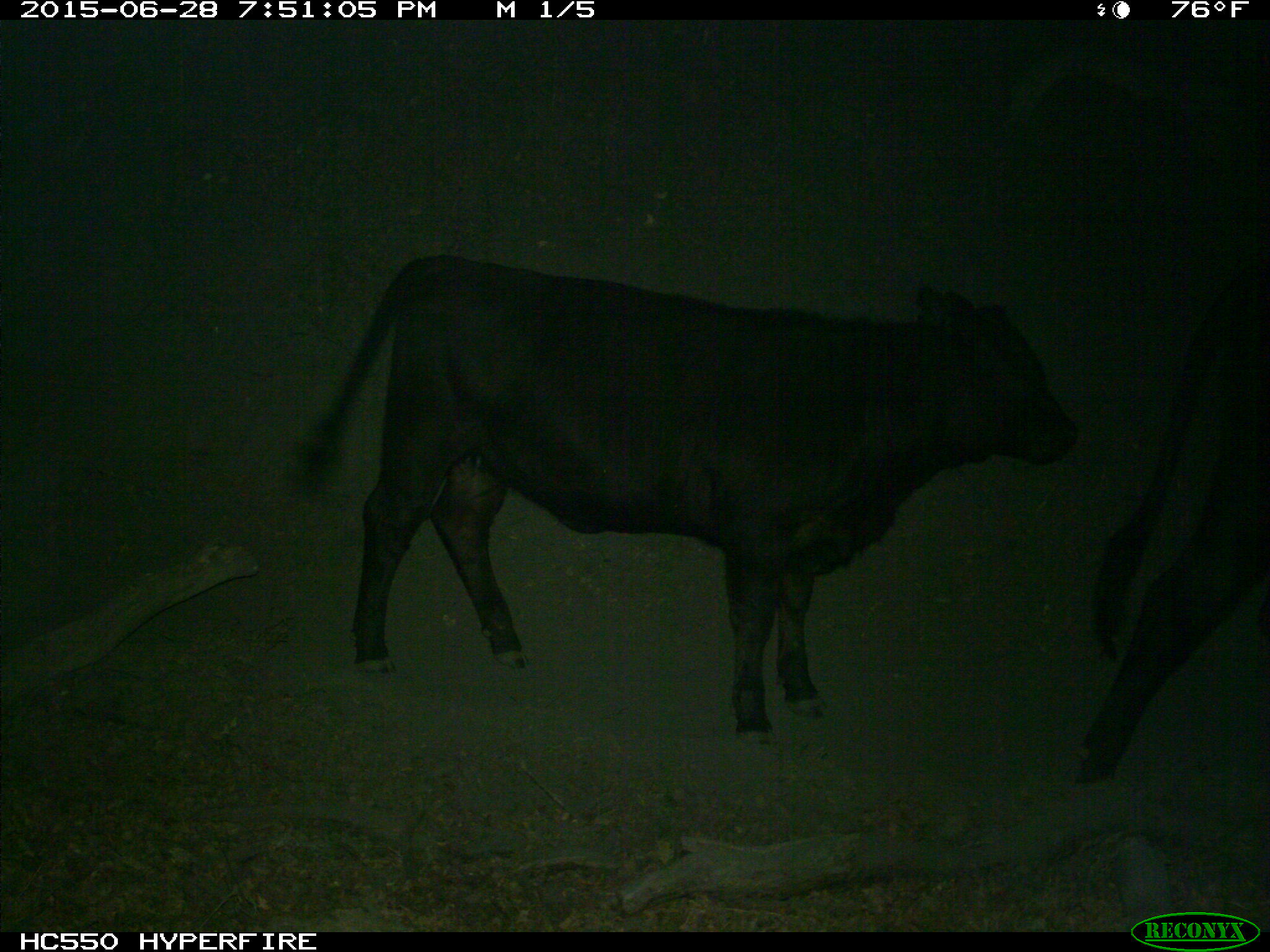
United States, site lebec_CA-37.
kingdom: Animalia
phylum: Chordata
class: Mammalia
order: Artiodactyla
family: Bovidae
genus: Bos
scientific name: Bos taurus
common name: domestic cow